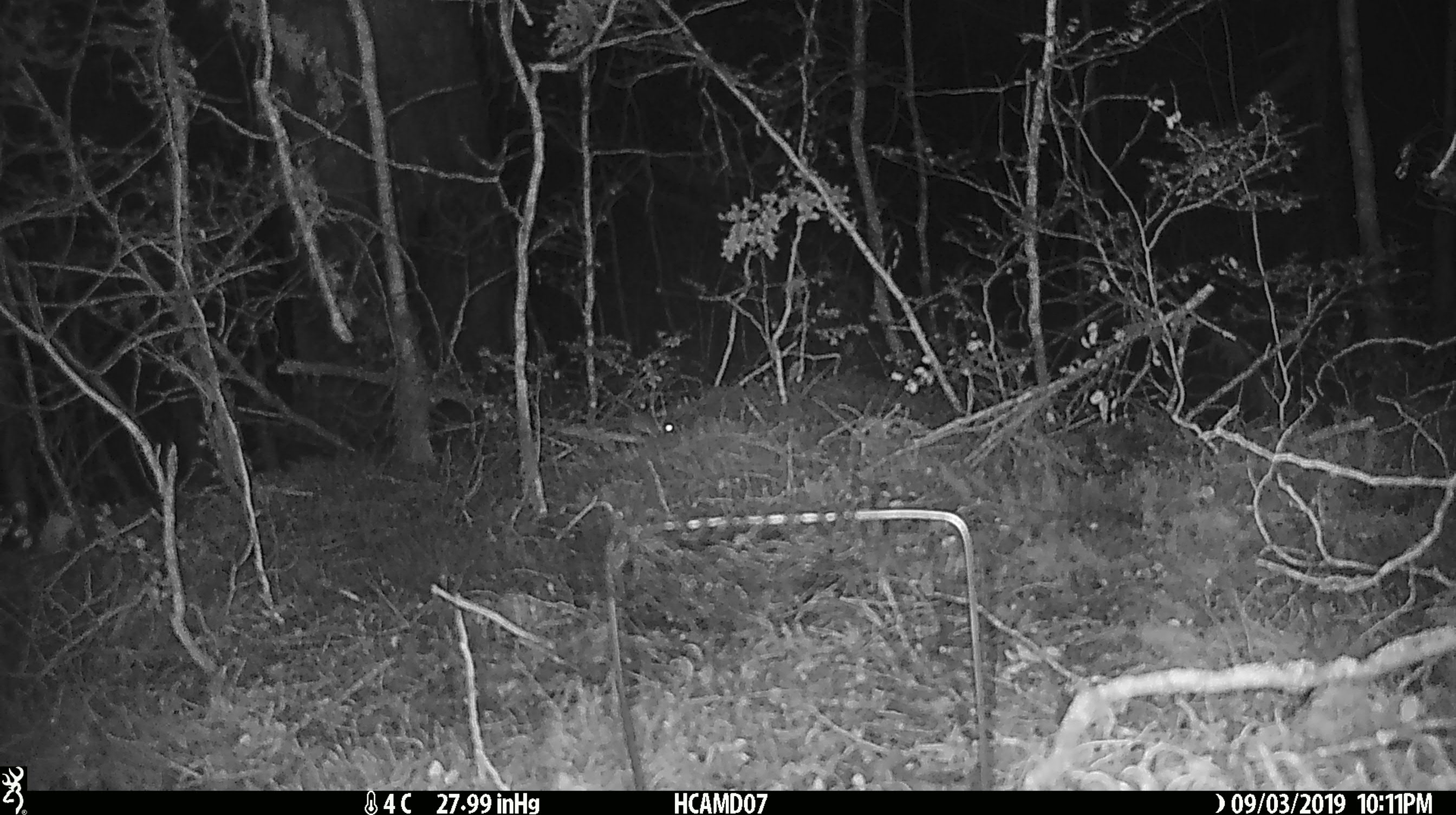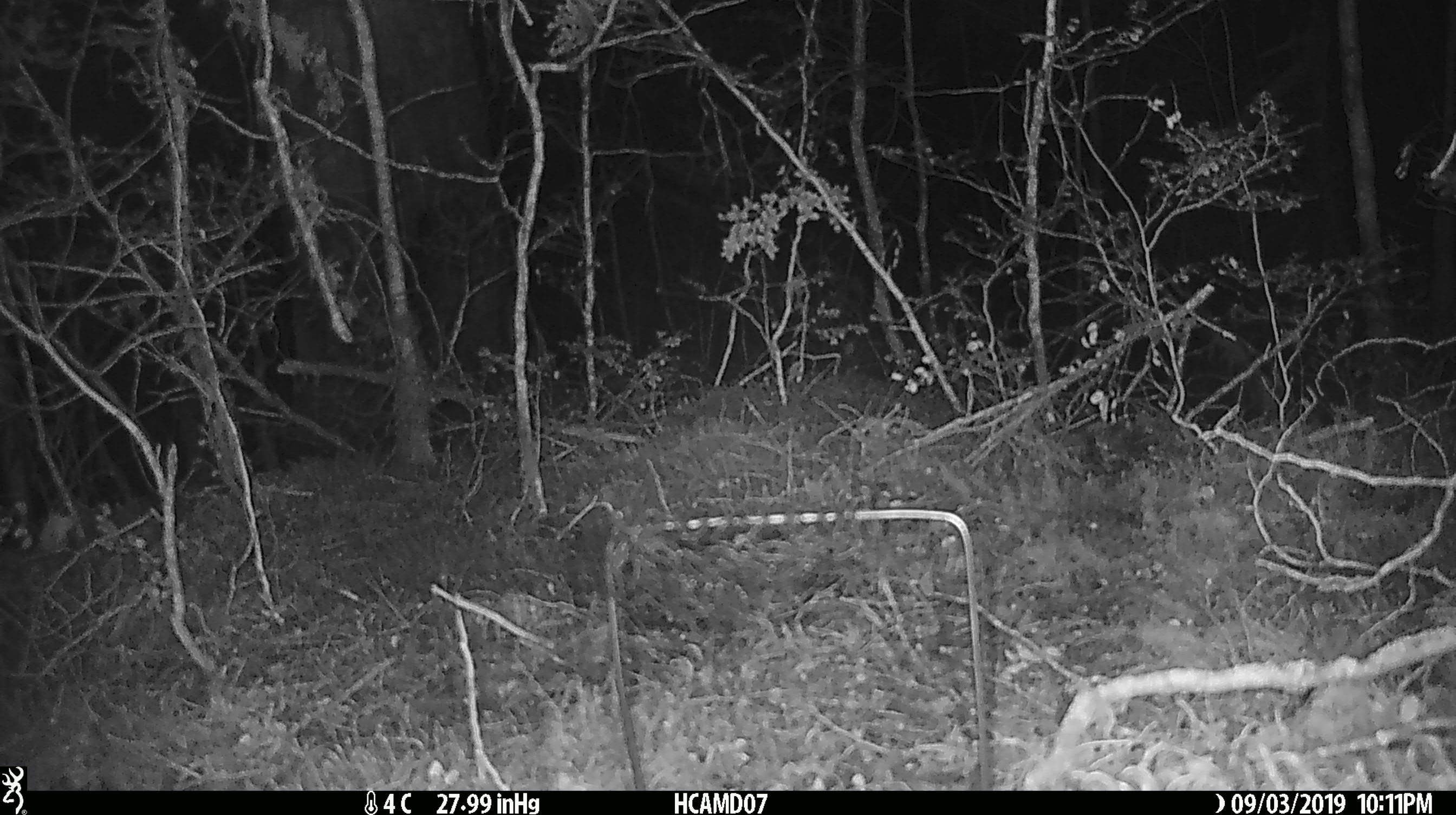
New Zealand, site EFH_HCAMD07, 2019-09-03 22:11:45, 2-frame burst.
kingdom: Animalia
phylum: Chordata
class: Mammalia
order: Rodentia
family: Muridae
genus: Mus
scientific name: Mus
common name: mouse